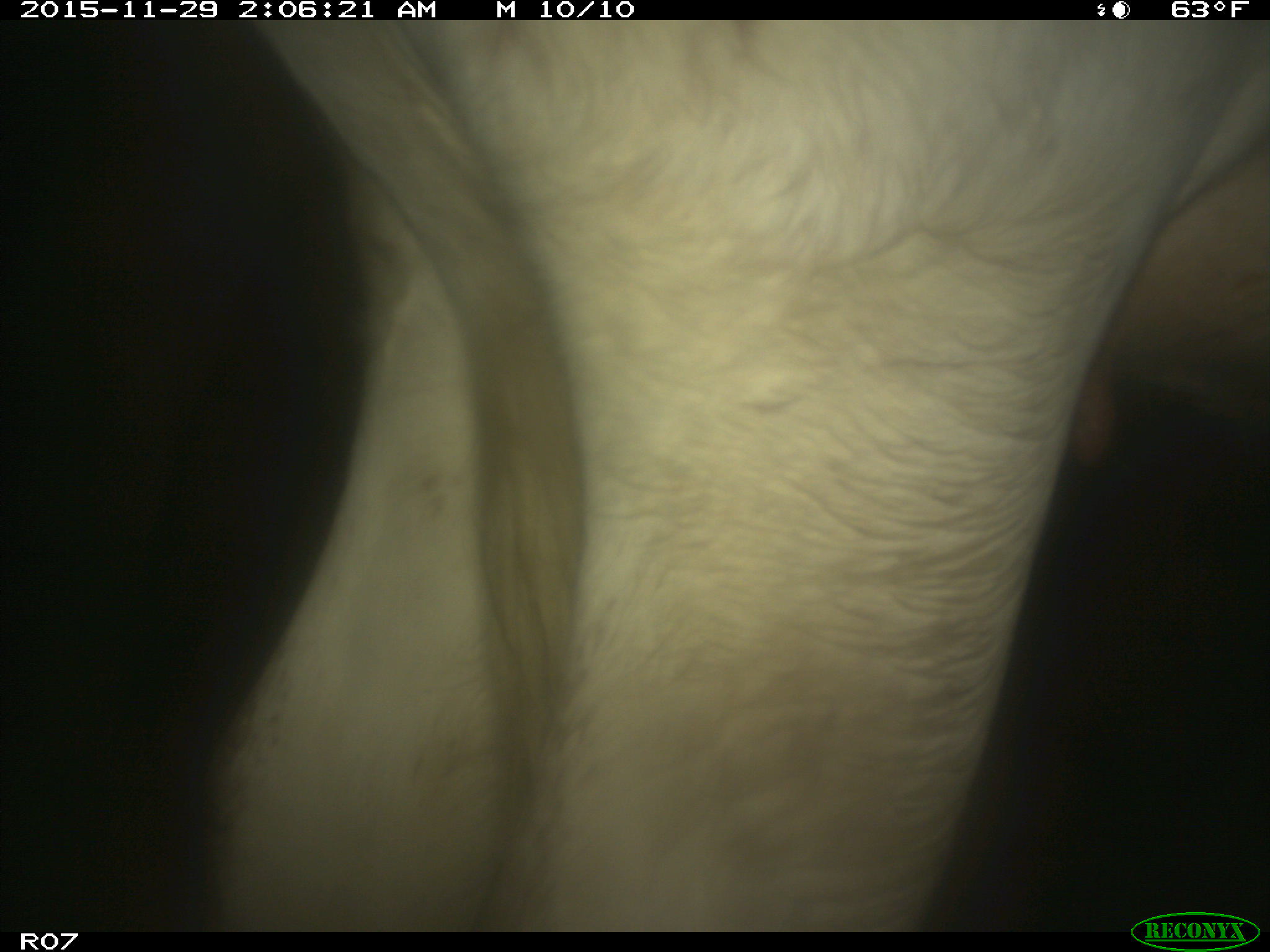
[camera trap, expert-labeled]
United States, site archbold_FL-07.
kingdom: Animalia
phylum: Chordata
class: Mammalia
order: Artiodactyla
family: Bovidae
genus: Bos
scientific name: Bos taurus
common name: domestic cow